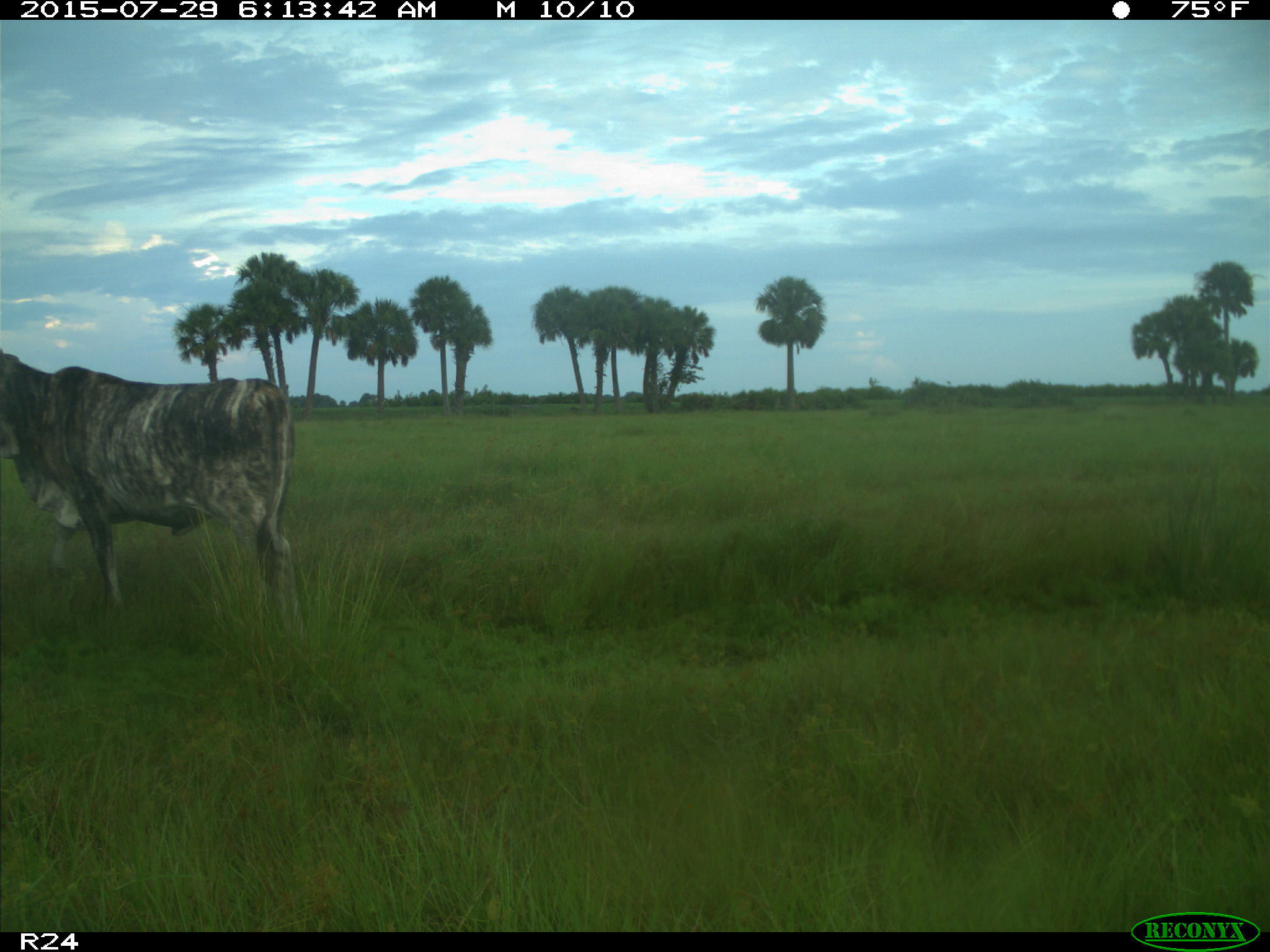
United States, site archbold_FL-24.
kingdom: Animalia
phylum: Chordata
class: Mammalia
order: Artiodactyla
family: Bovidae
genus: Bos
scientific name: Bos taurus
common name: domestic cow